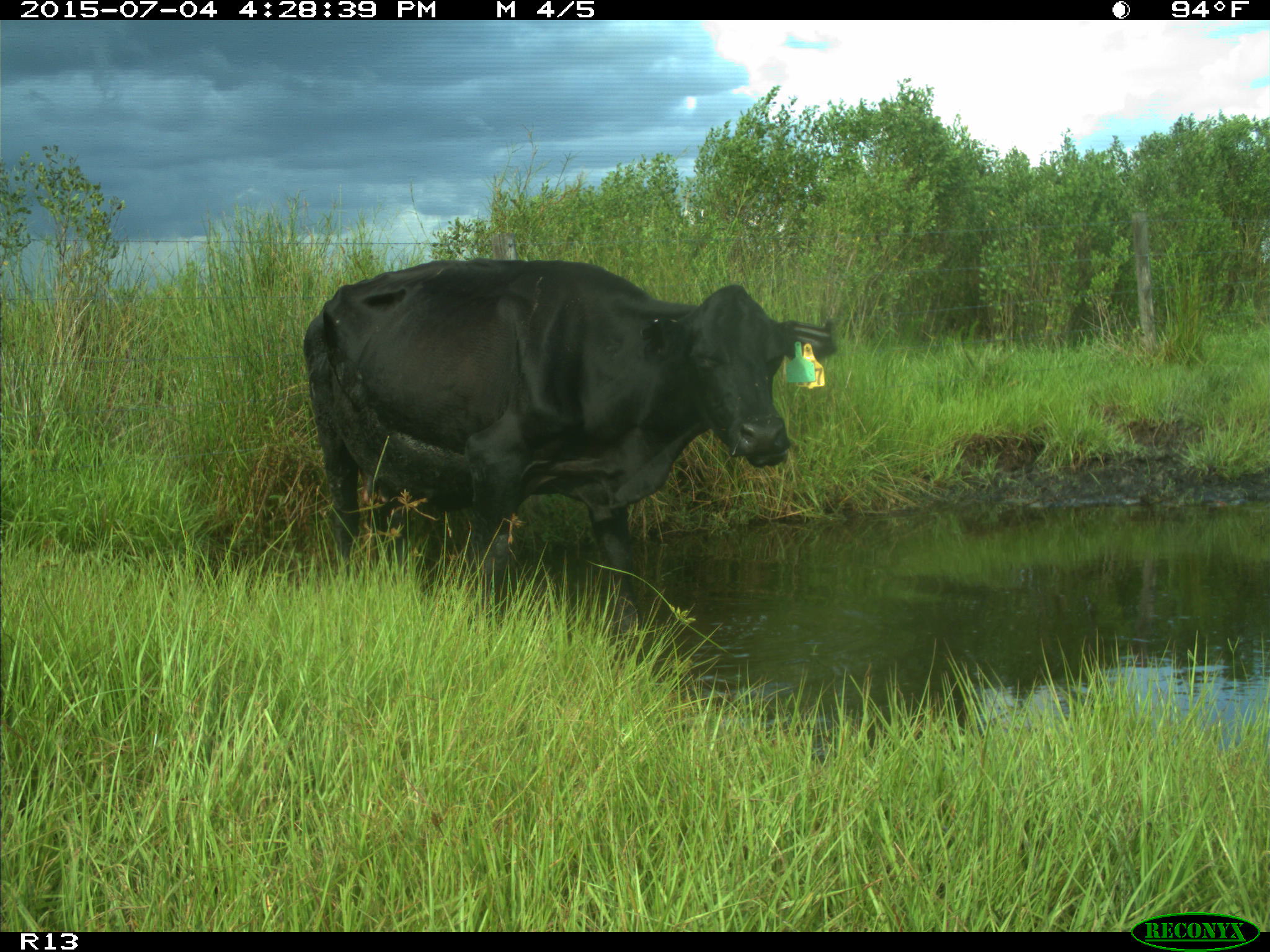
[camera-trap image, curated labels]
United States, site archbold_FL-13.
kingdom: Animalia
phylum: Chordata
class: Mammalia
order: Artiodactyla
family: Bovidae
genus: Bos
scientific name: Bos taurus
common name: domestic cow